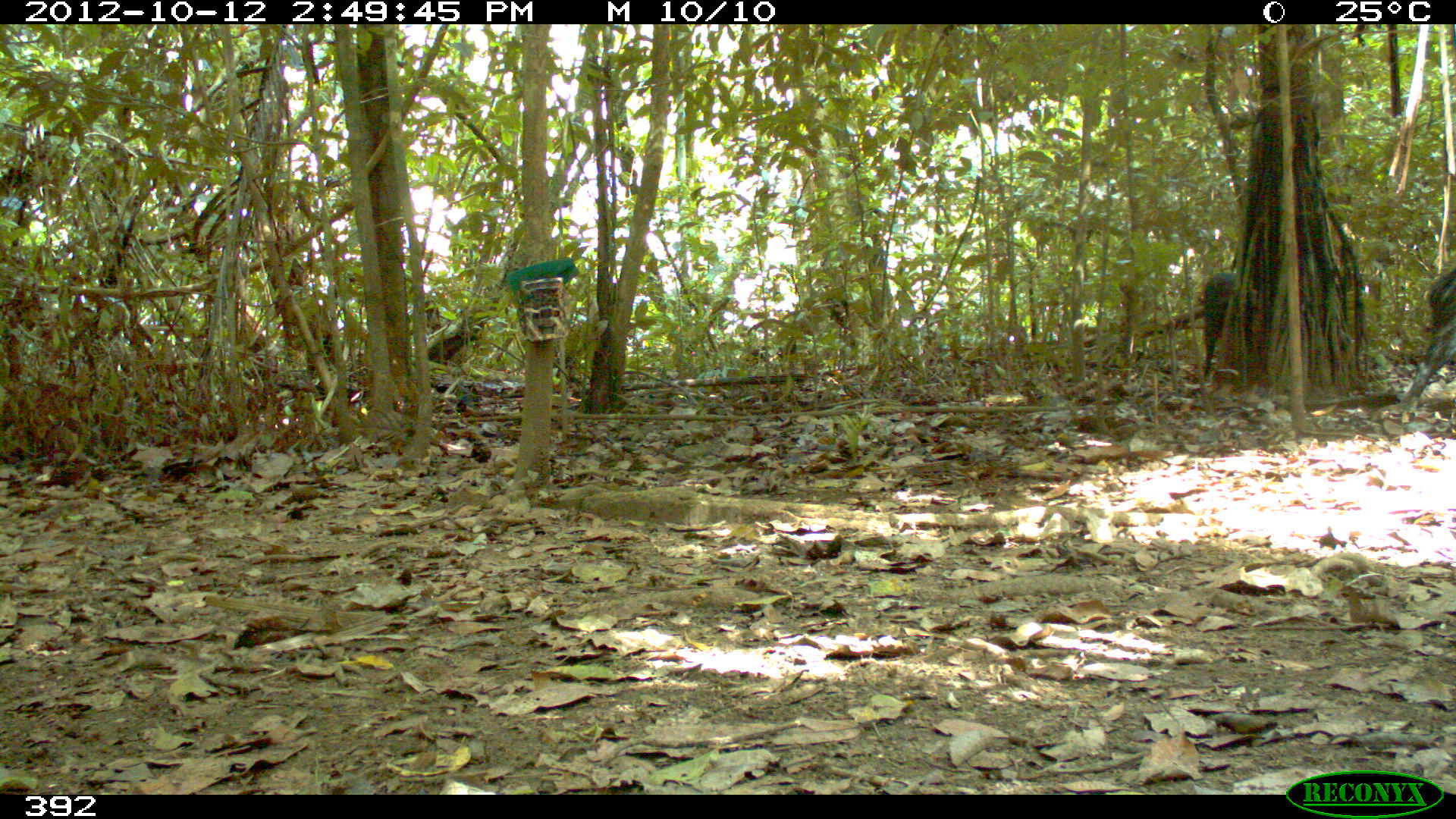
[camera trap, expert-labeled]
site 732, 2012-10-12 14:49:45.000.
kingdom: Animalia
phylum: Chordata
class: Mammalia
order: Artiodactyla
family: Tayassuidae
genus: Tayassu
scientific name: Tayassu pecari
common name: white-lipped peccary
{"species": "Tayassu pecari (white-lipped peccary)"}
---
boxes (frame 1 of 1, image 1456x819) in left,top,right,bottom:
tayassu pecari: 1400,266,1456,410; 1203,273,1238,377